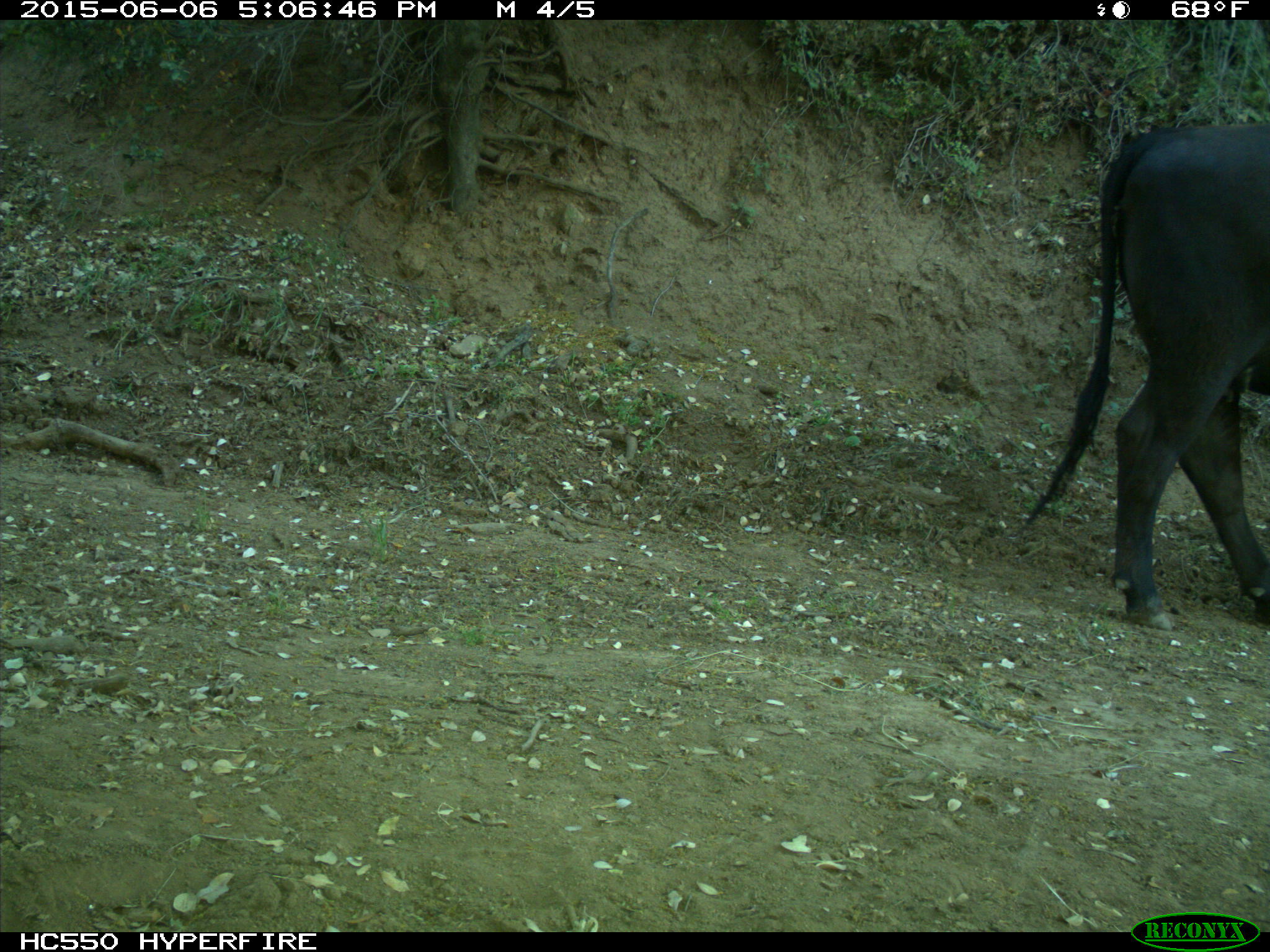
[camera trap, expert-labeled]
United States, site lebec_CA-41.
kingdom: Animalia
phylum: Chordata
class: Mammalia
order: Artiodactyla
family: Bovidae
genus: Bos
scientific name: Bos taurus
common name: domestic cow